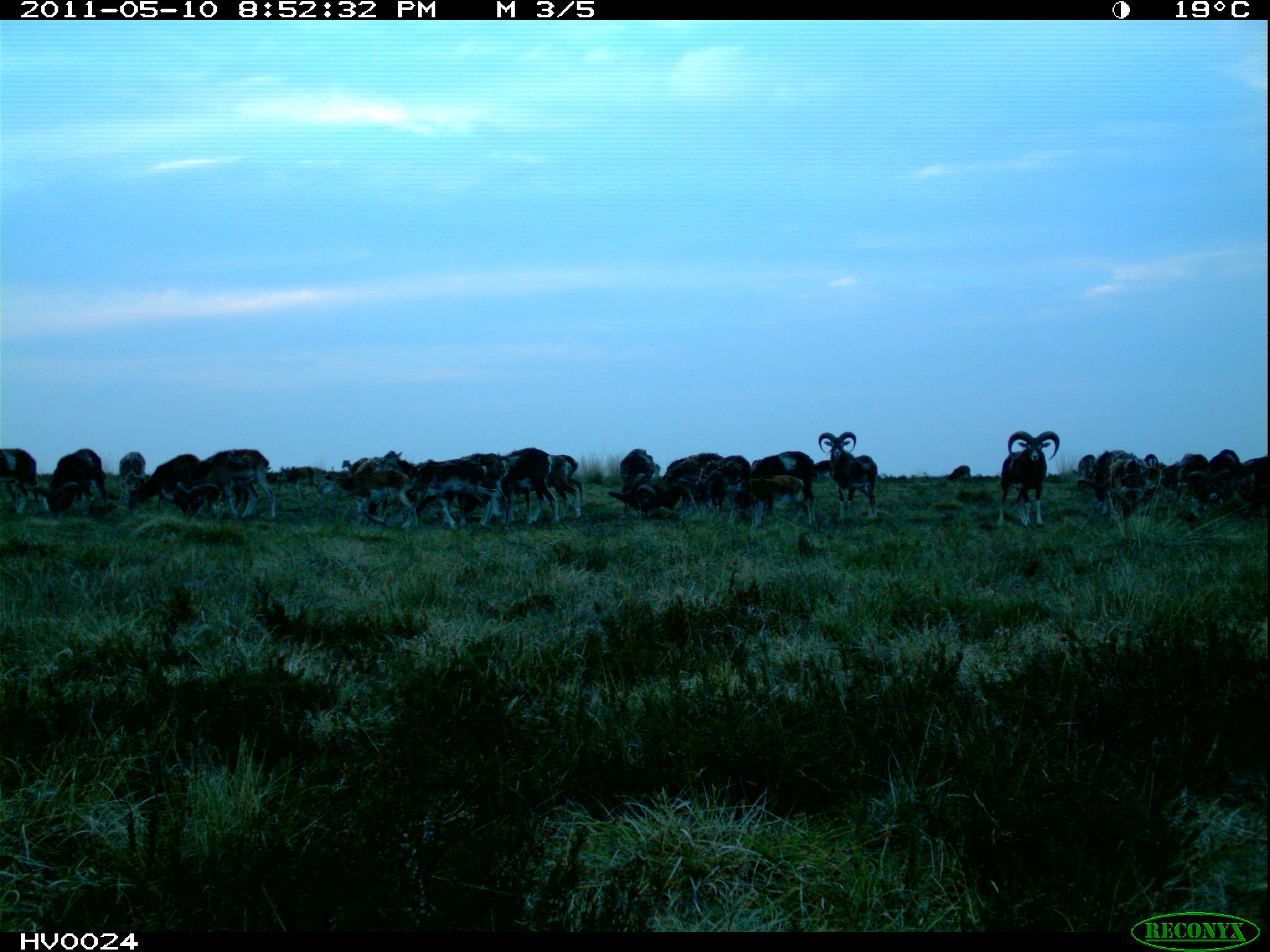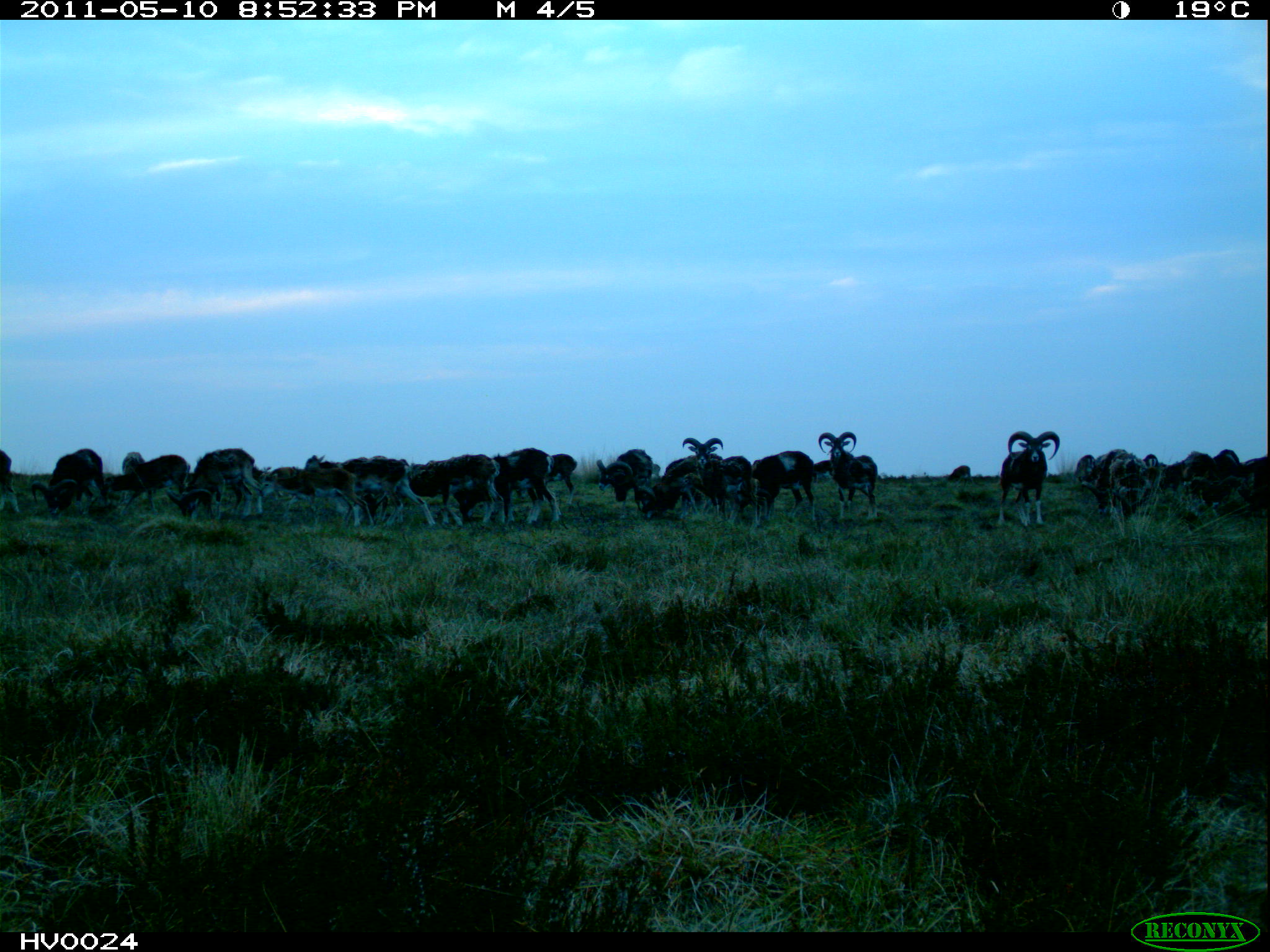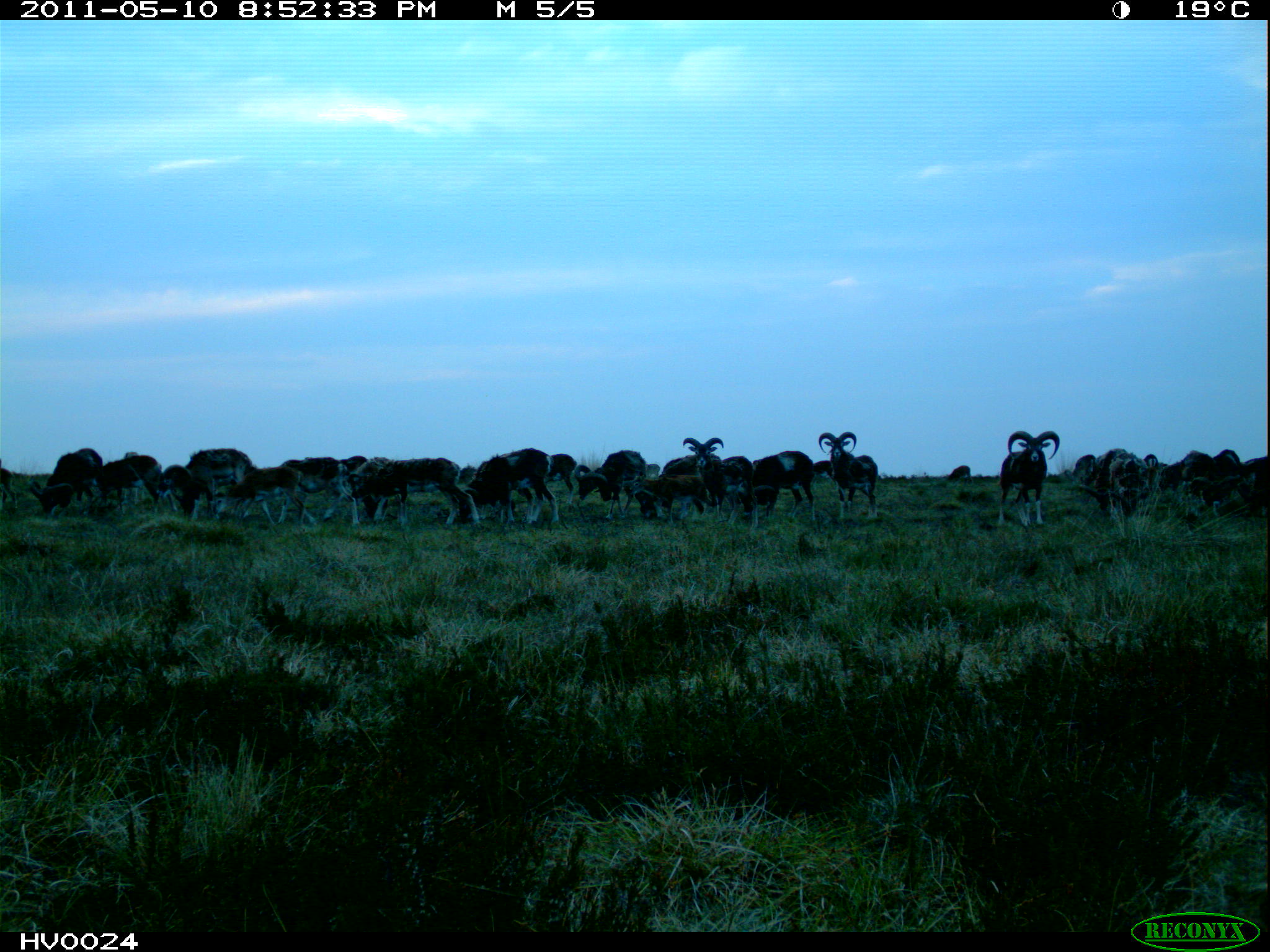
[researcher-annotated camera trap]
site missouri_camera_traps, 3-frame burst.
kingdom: Animalia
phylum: Chordata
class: Mammalia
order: Artiodactyla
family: Bovidae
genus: Ovis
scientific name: Ovis ammon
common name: mouflon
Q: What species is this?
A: Mouflon (Ovis ammon).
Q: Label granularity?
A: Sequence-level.